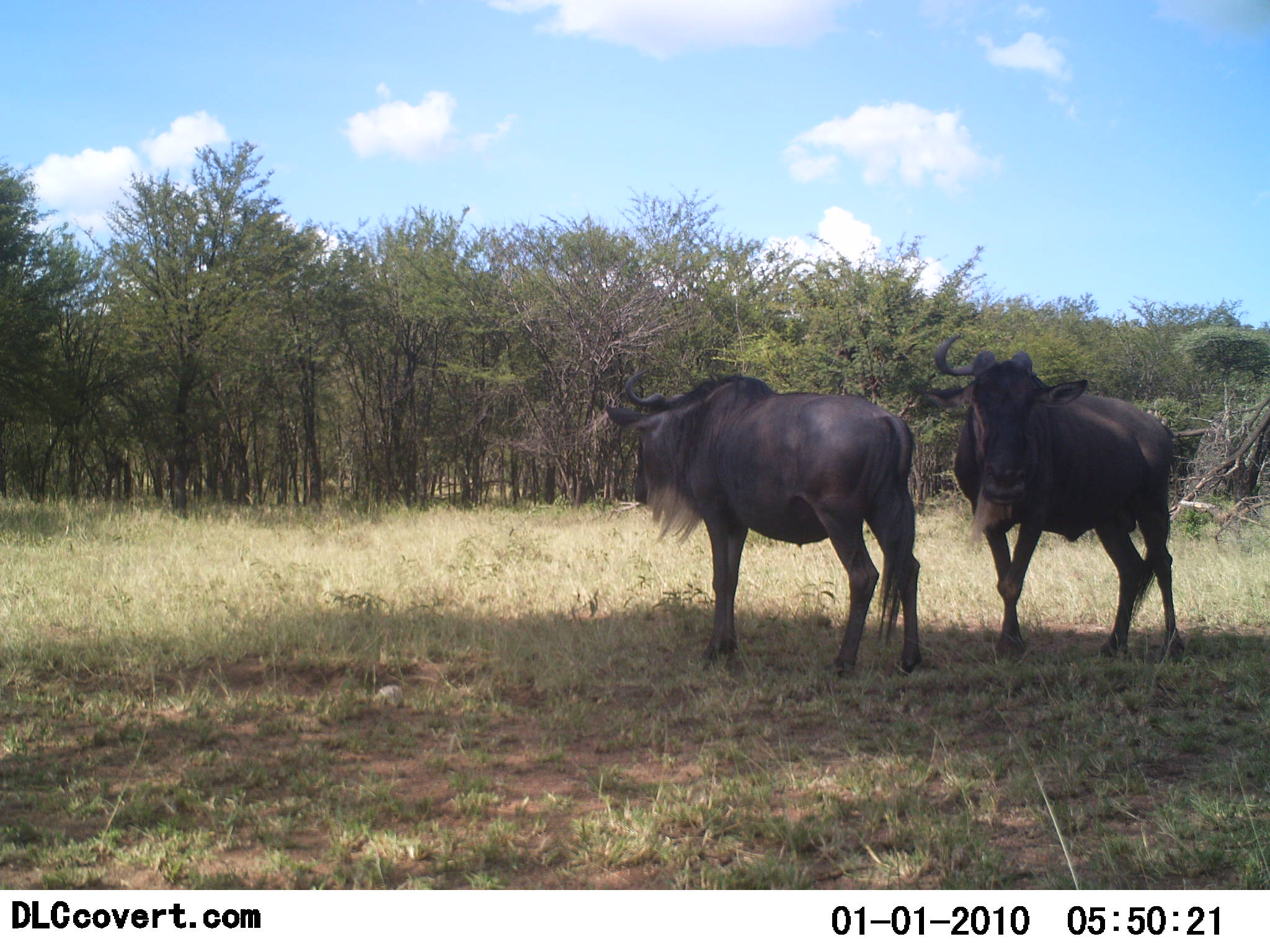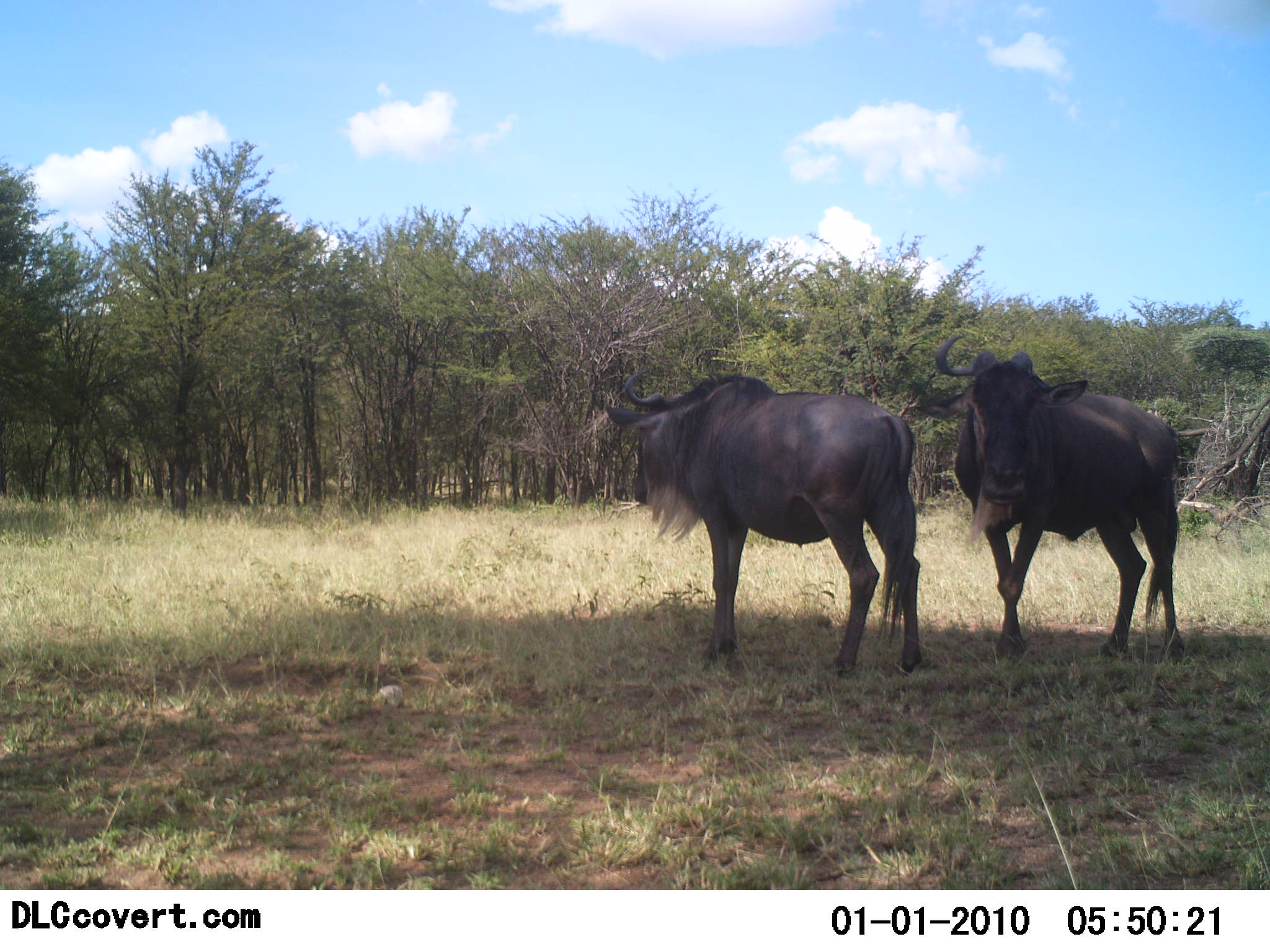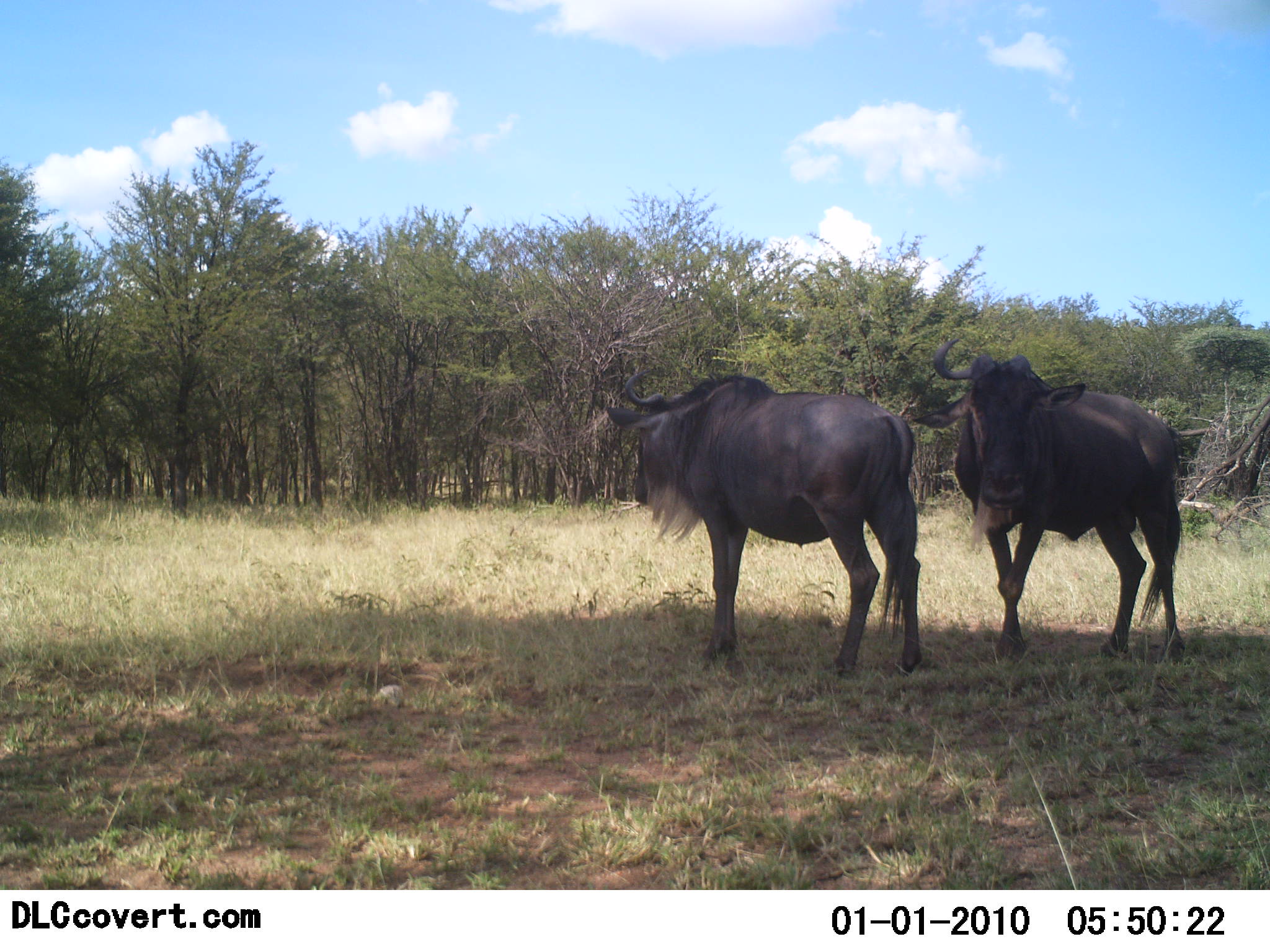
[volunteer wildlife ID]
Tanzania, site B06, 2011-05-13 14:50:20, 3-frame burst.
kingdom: Animalia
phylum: Chordata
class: Mammalia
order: Artiodactyla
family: Bovidae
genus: Connochaetes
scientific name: Connochaetes taurinus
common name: blue wildebeest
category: wildebeest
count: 2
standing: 92%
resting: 8%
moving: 8%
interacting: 0%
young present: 0%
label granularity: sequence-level